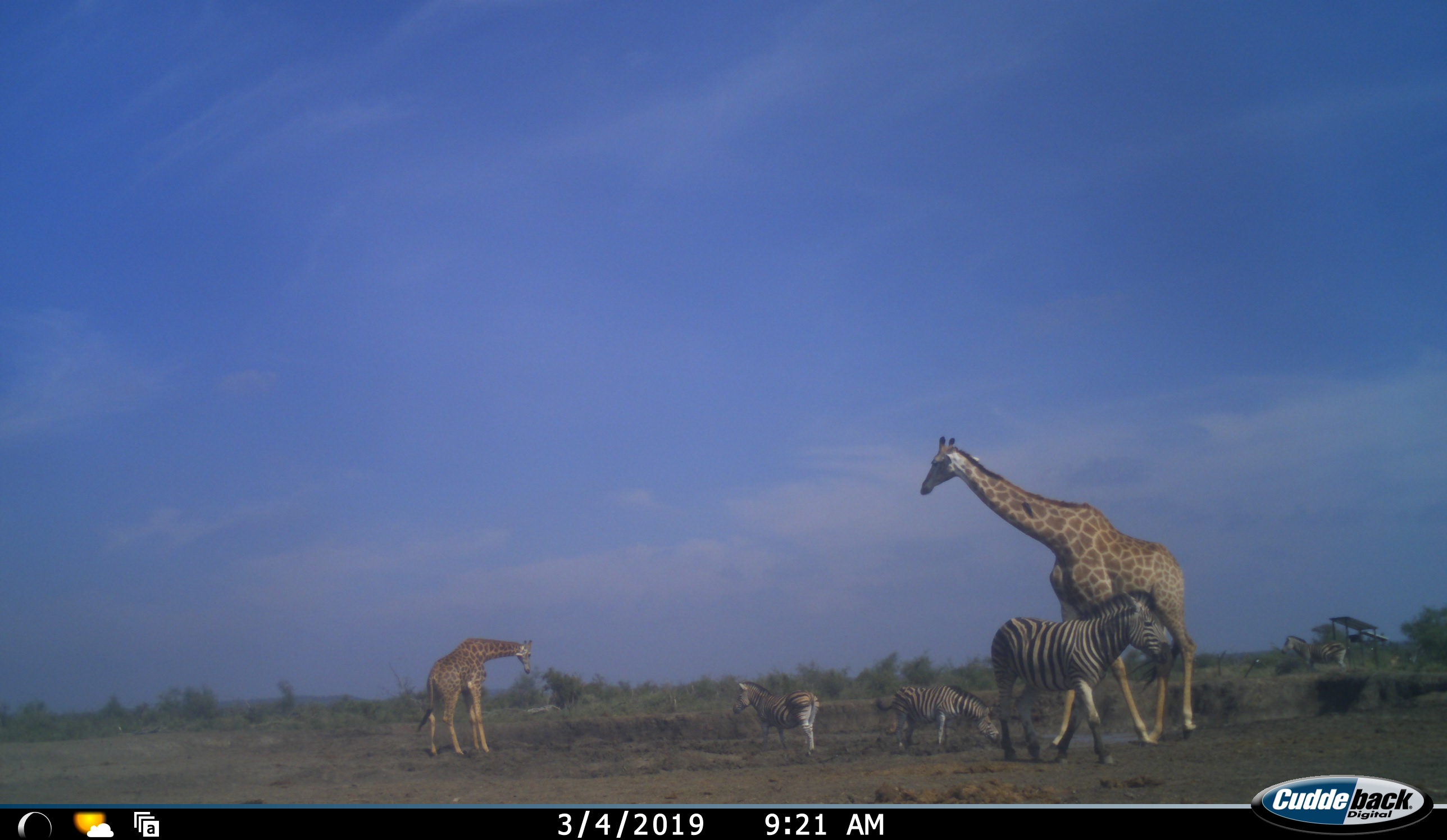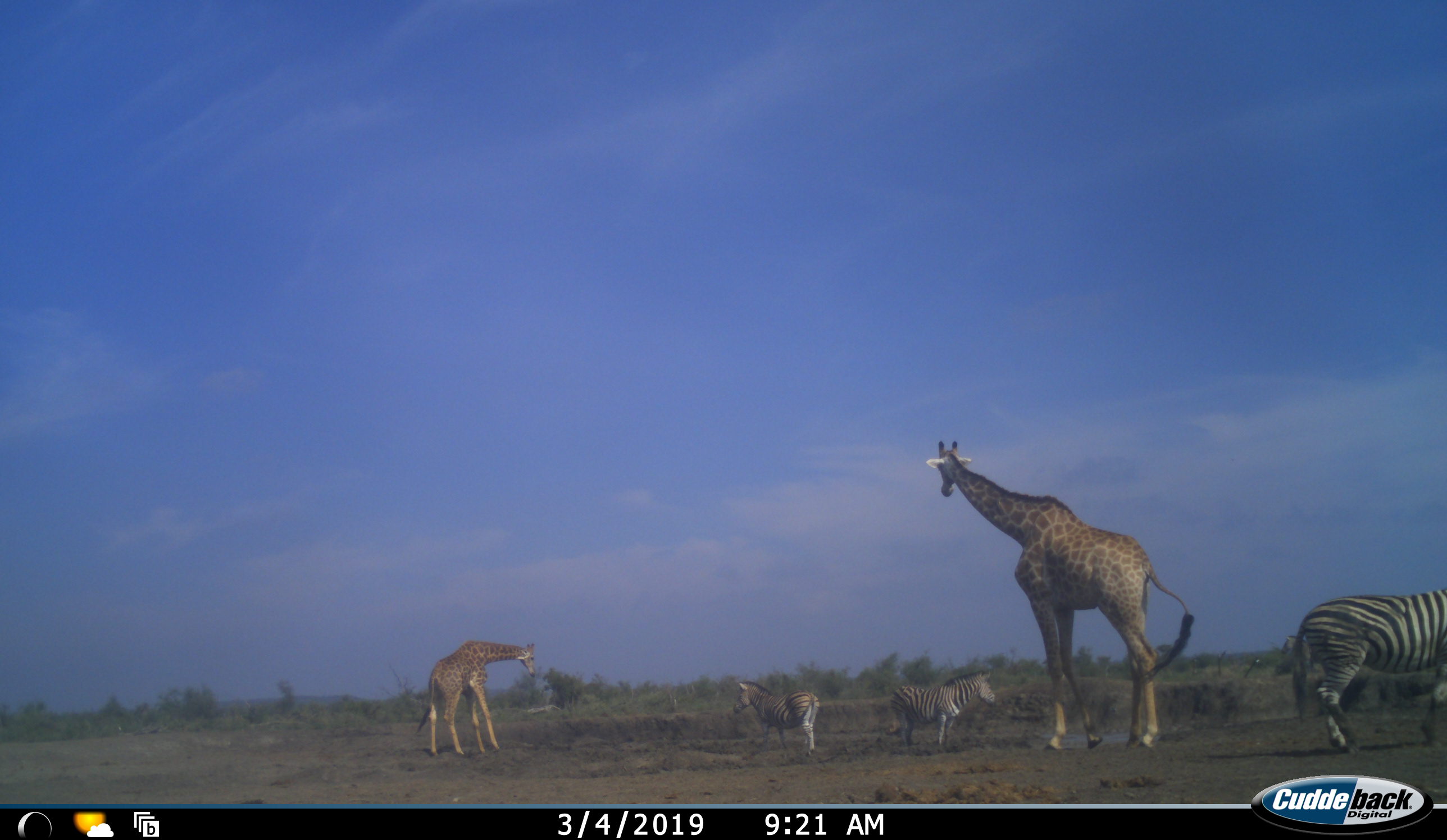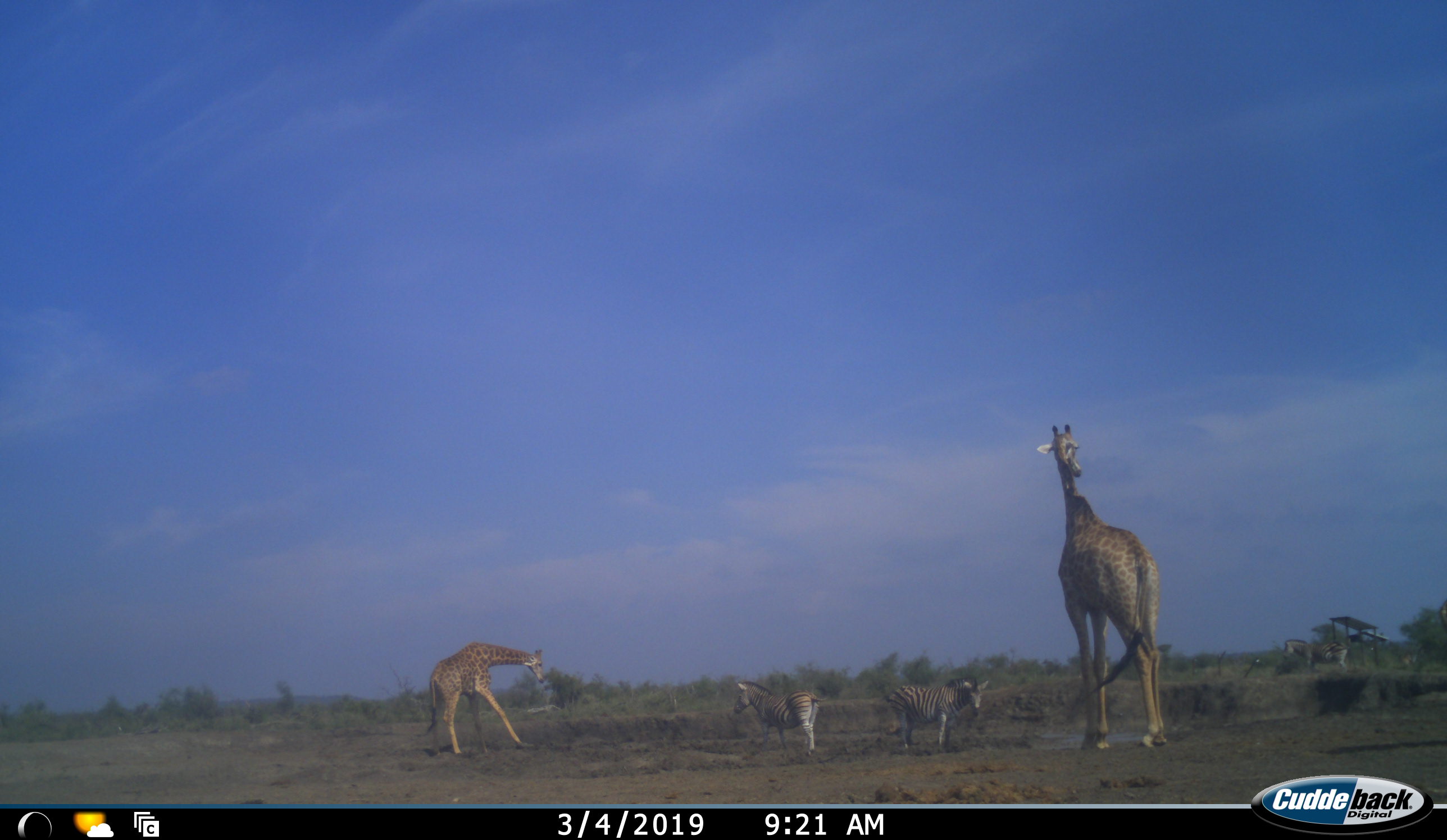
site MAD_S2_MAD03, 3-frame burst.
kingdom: Animalia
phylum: Chordata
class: Mammalia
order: Artiodactyla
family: Giraffidae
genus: Giraffa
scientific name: Giraffa camelopardalis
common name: giraffe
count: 2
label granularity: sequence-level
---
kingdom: Animalia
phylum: Chordata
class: Mammalia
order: Perissodactyla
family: Equidae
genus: Equus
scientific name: Equus quagga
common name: plains zebra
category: zebraplains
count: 4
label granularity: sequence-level